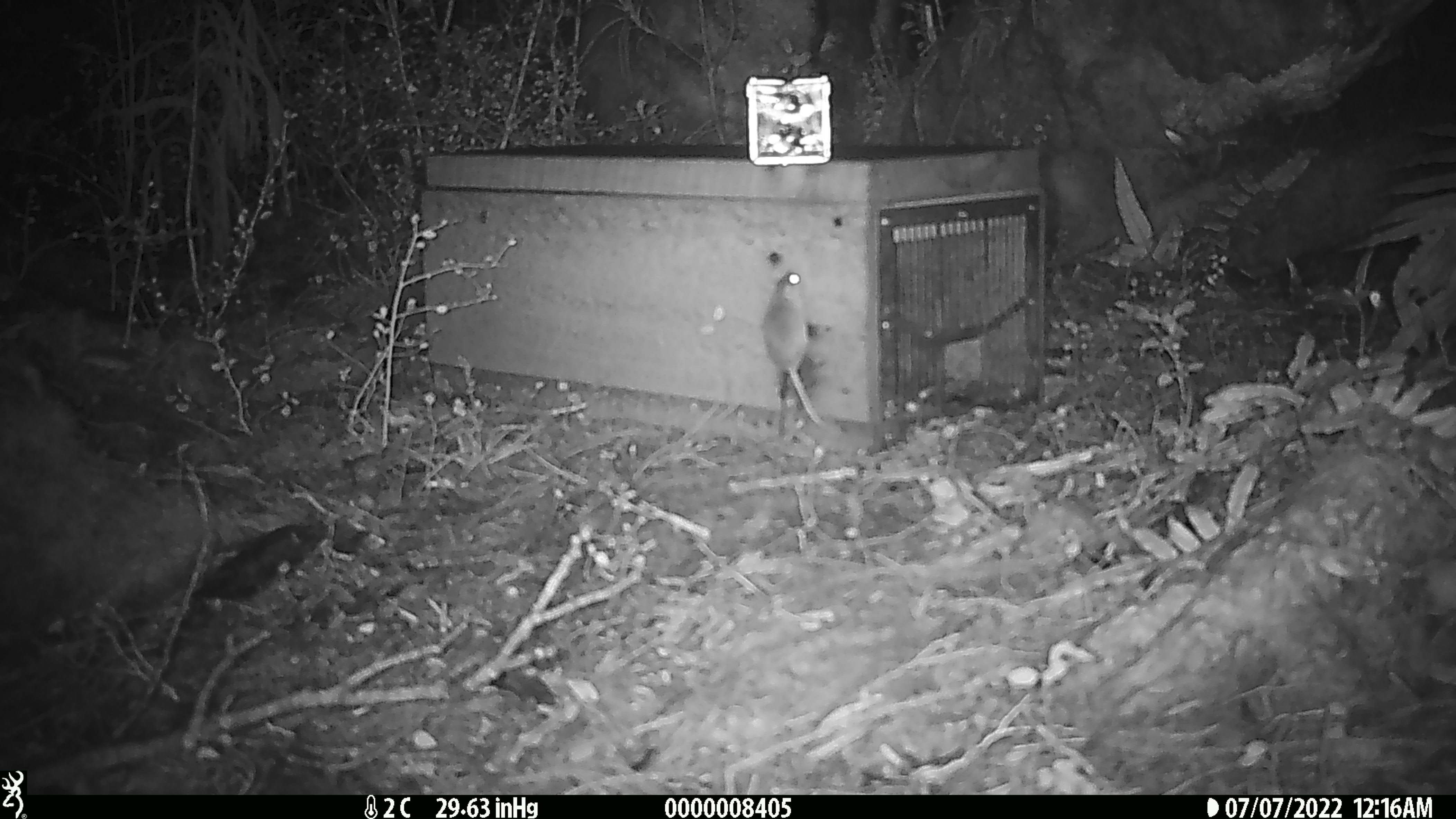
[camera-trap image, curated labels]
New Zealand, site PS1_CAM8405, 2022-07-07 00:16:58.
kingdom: Animalia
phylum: Chordata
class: Mammalia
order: Rodentia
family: Muridae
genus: Mus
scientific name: Mus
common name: mouse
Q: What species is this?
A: Mouse (Mus).